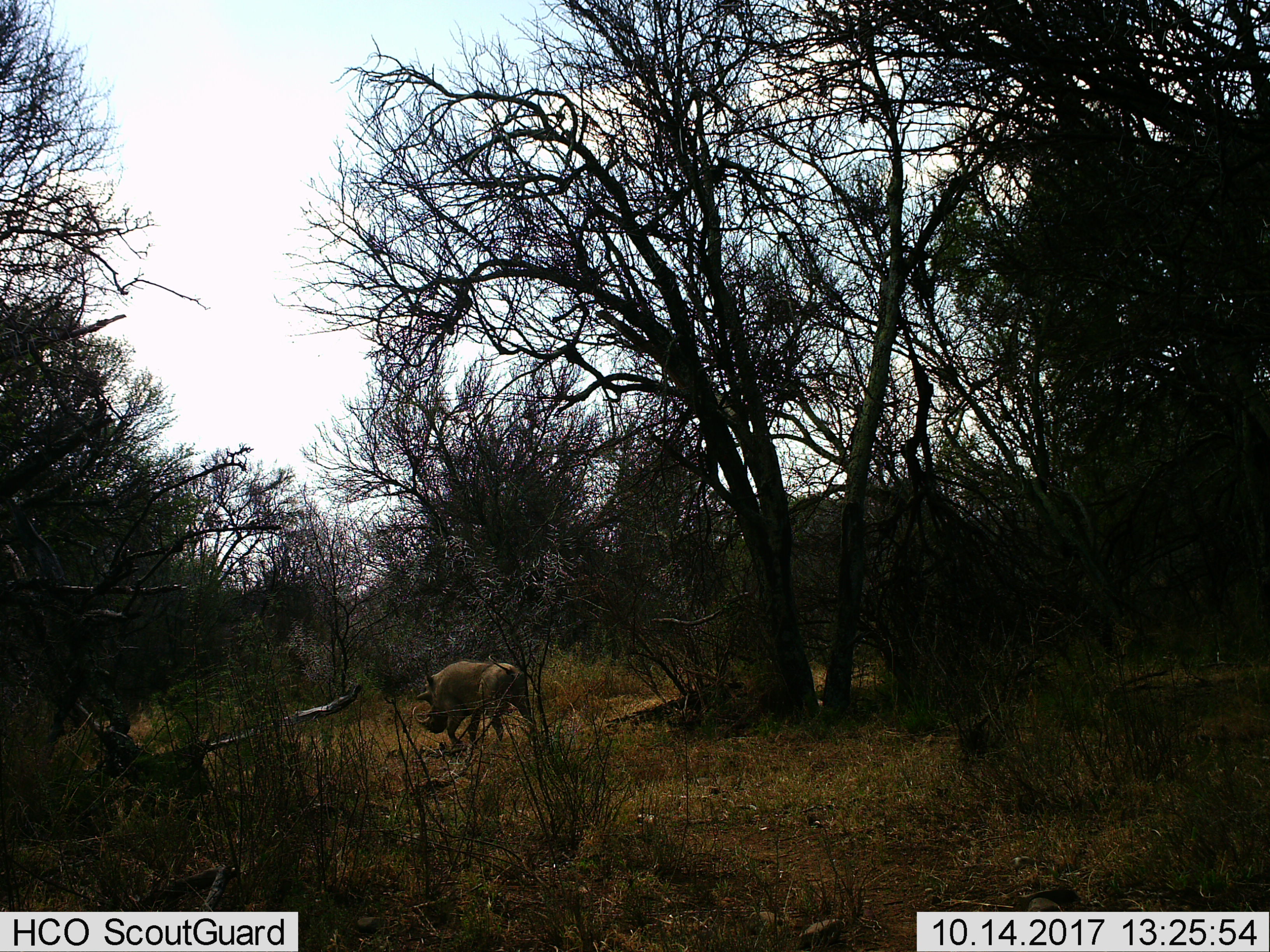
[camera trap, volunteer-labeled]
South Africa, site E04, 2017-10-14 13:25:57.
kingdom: Animalia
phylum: Chordata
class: Mammalia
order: Artiodactyla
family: Suidae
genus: Phacochoerus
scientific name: Phacochoerus africanus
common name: warthog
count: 1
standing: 0%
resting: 0%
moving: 100%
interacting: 0%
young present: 0%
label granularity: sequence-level